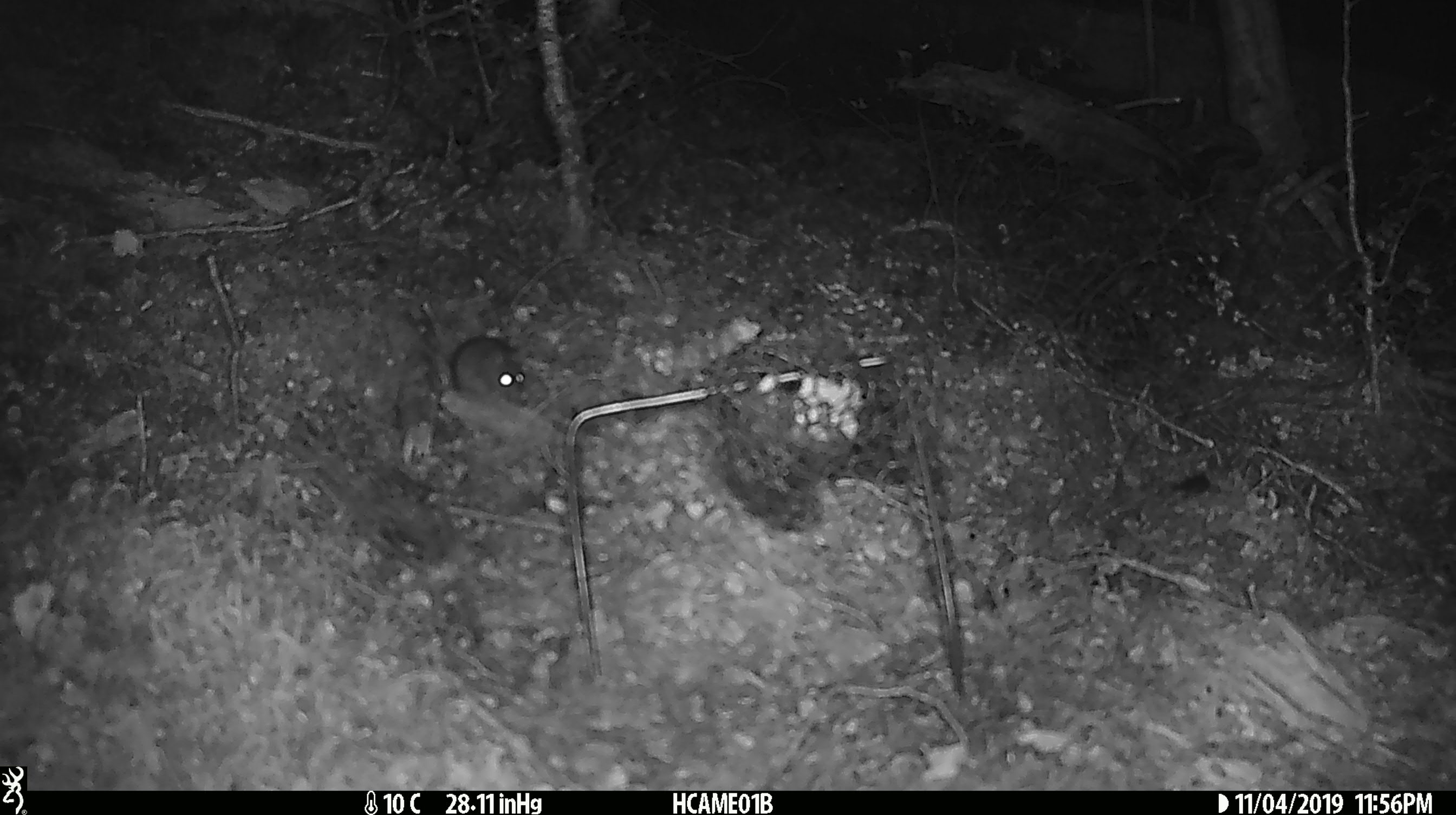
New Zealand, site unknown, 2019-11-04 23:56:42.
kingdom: Animalia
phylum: Chordata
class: Mammalia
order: Rodentia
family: Muridae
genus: Mus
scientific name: Mus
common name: mouse